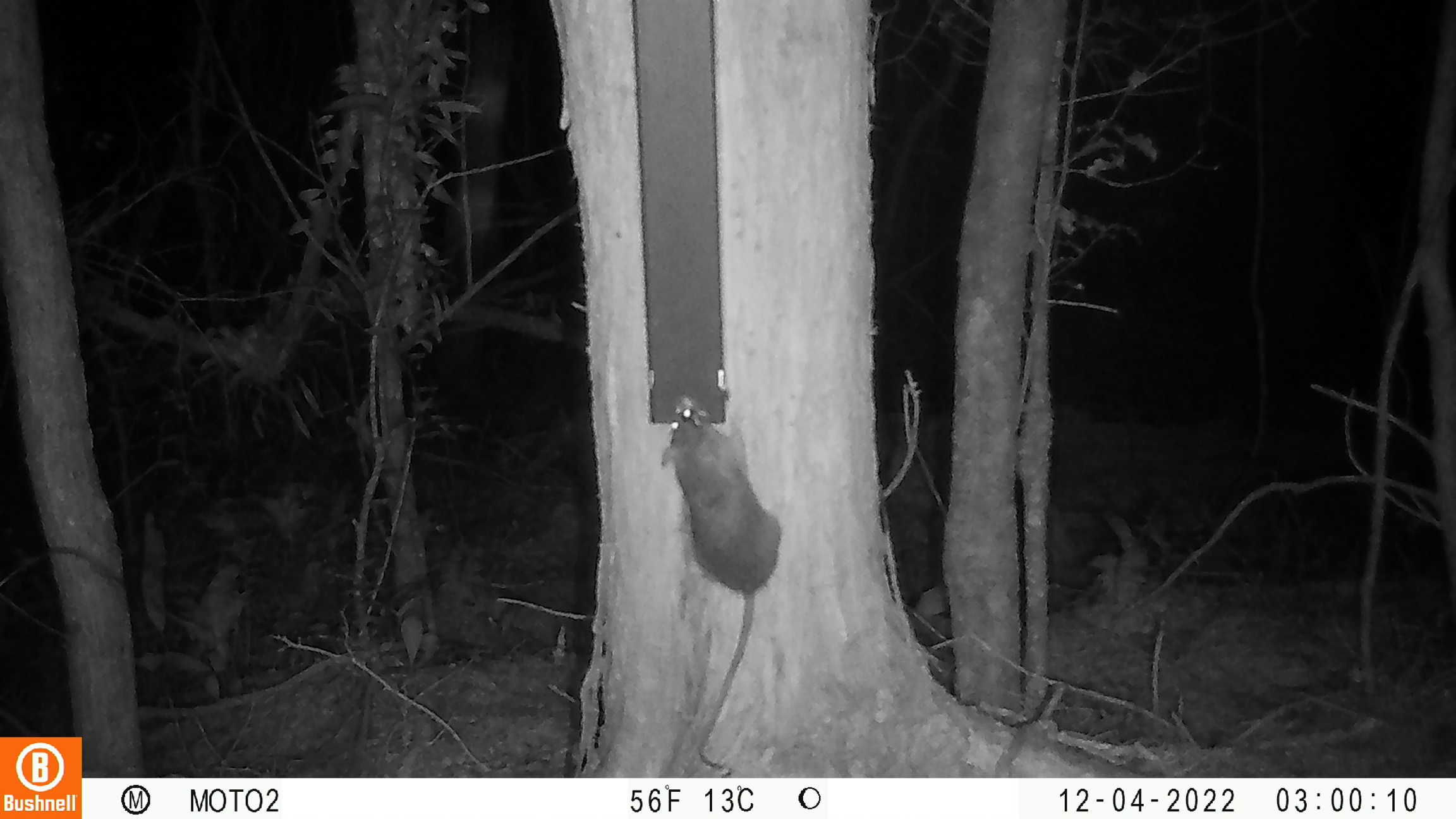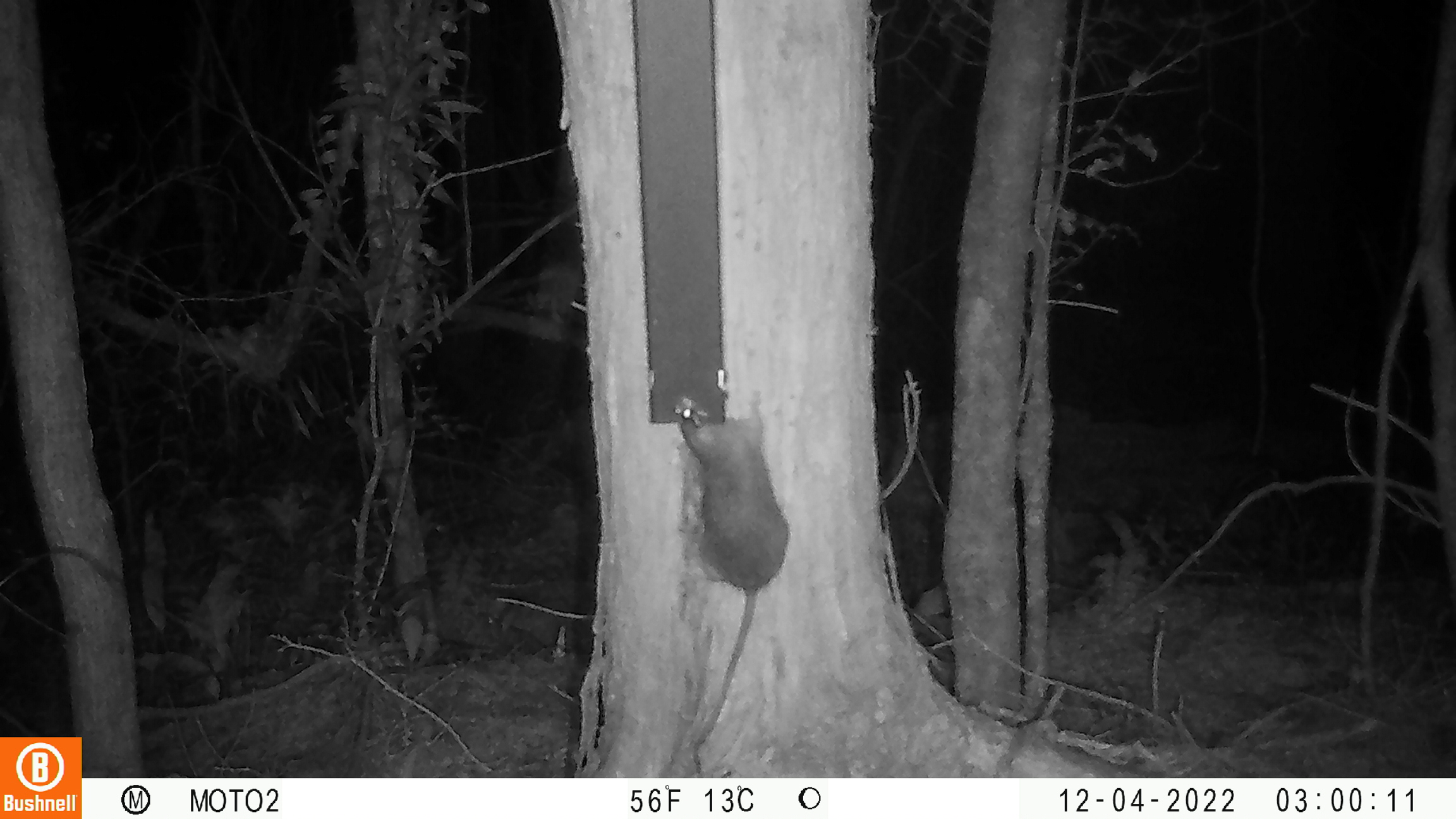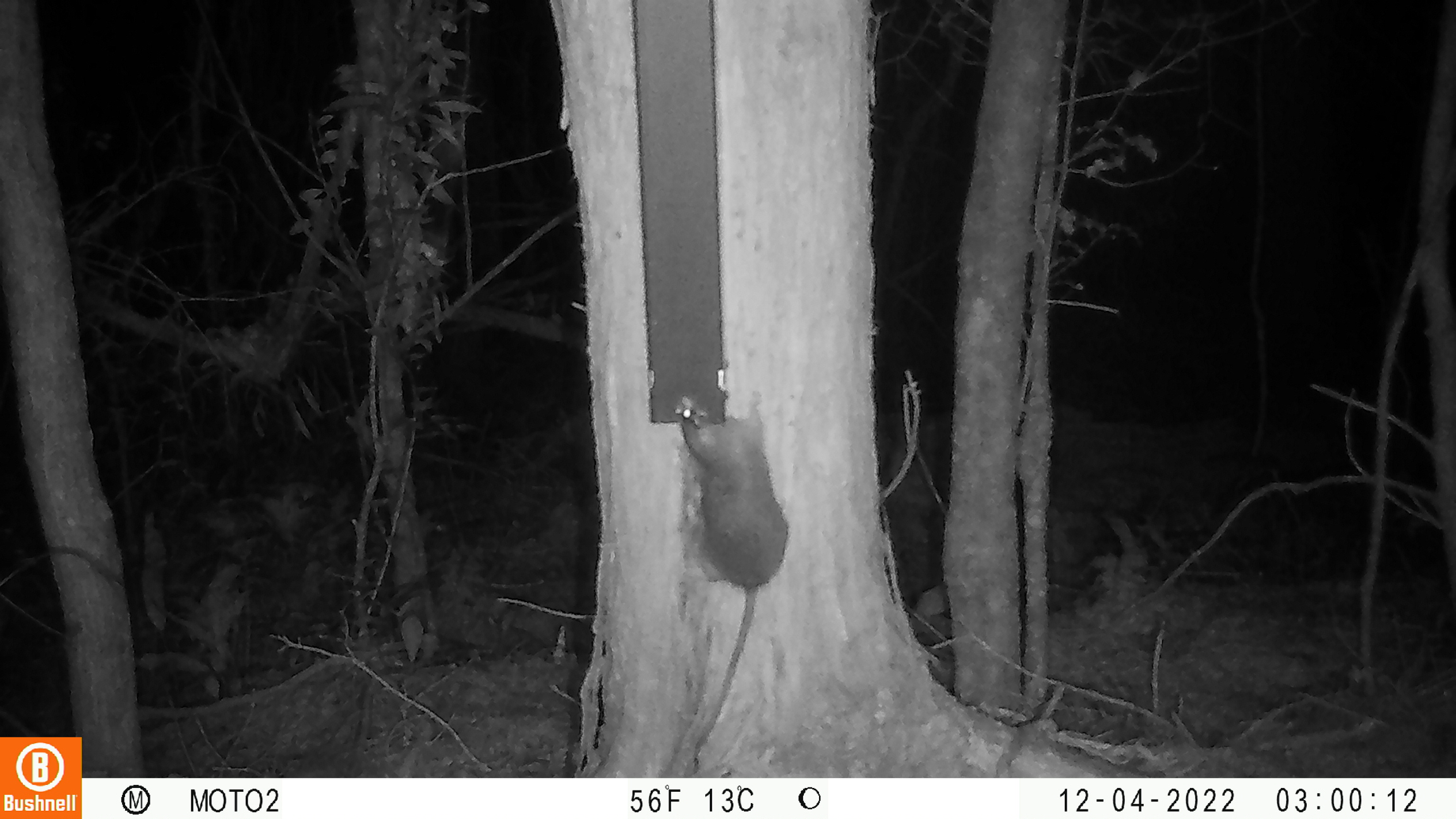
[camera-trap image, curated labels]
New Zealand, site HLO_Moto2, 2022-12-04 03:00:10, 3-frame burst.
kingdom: Animalia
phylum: Chordata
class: Mammalia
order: Rodentia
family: Muridae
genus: Rattus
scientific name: Rattus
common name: rat